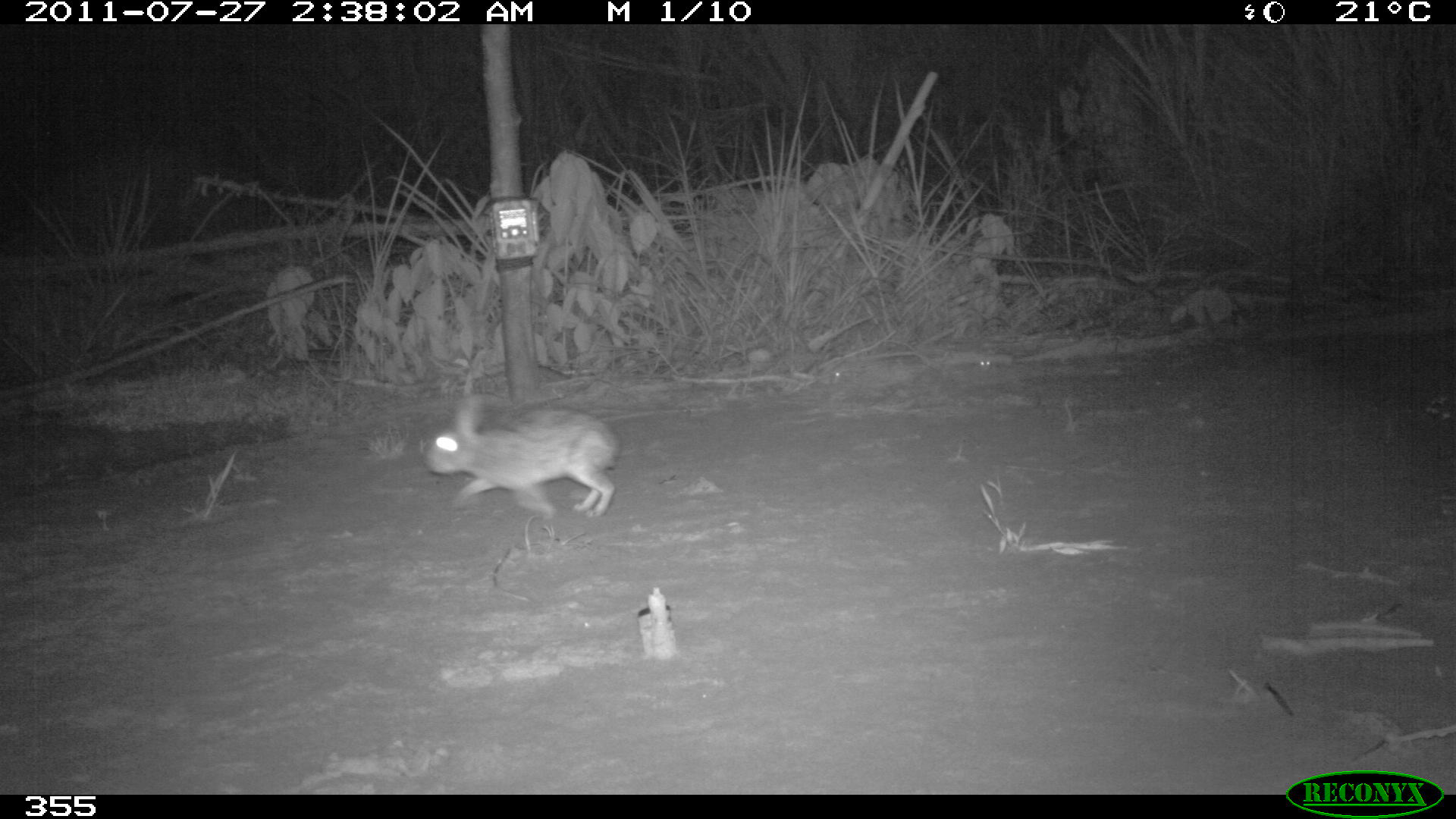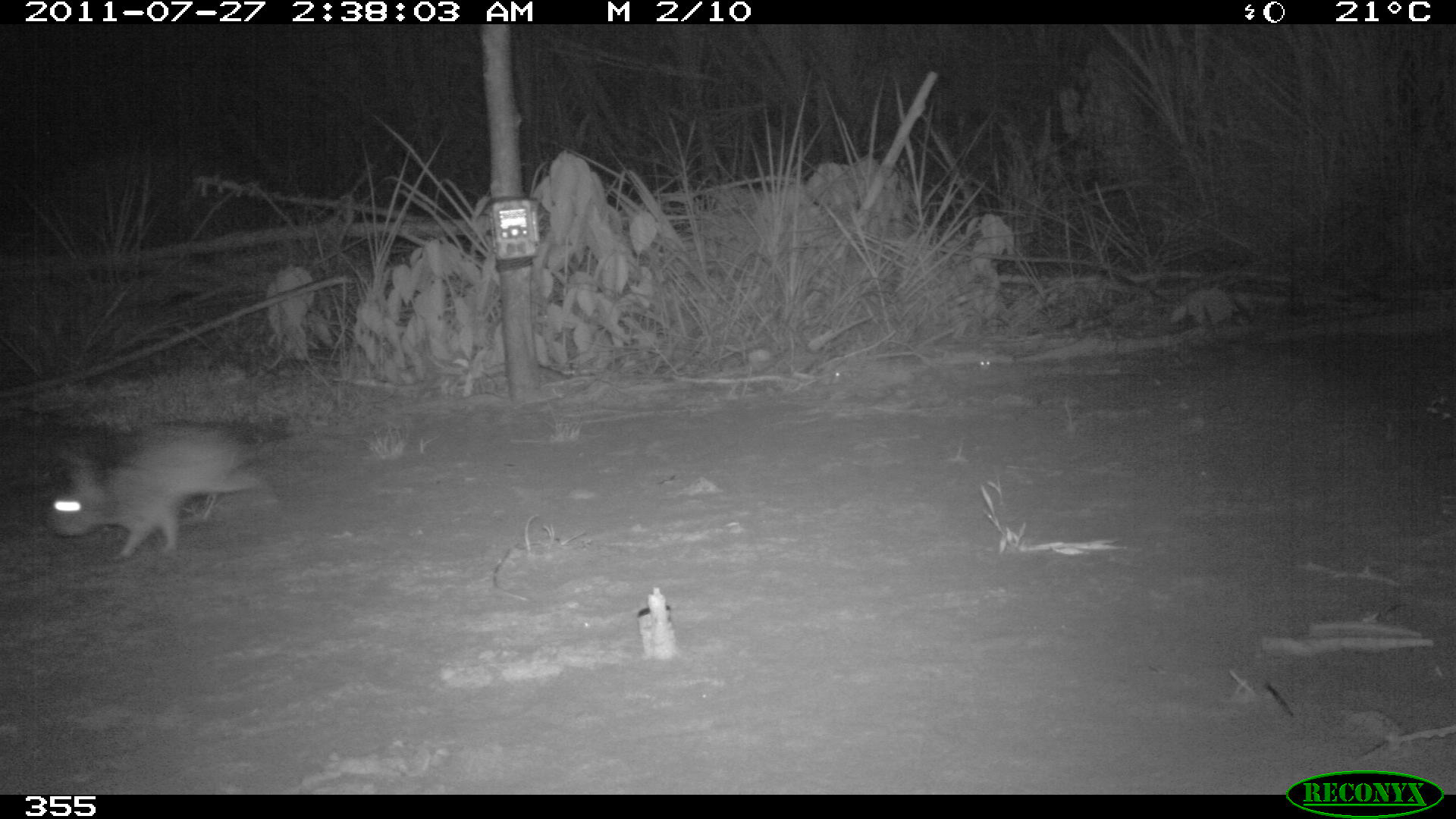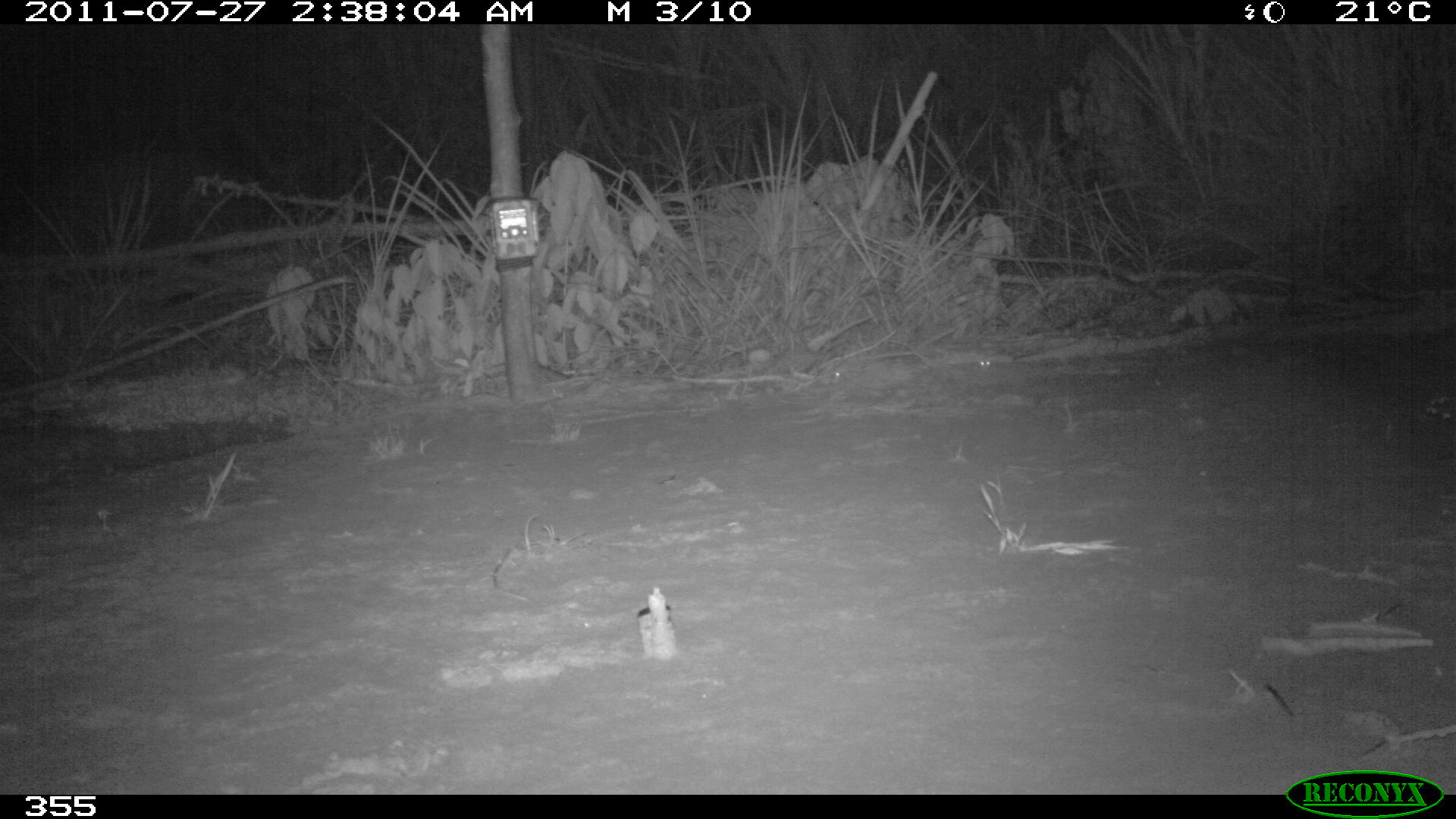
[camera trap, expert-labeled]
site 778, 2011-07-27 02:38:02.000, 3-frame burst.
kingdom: Animalia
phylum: Chordata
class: Mammalia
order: Lagomorpha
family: Leporidae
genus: Sylvilagus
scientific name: Sylvilagus brasiliensis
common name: tapeti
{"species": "Sylvilagus brasiliensis (tapeti)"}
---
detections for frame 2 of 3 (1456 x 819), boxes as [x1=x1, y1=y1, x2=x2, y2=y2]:
sylvilagus brasiliensis: [x1=41, y1=420, x2=280, y2=558]